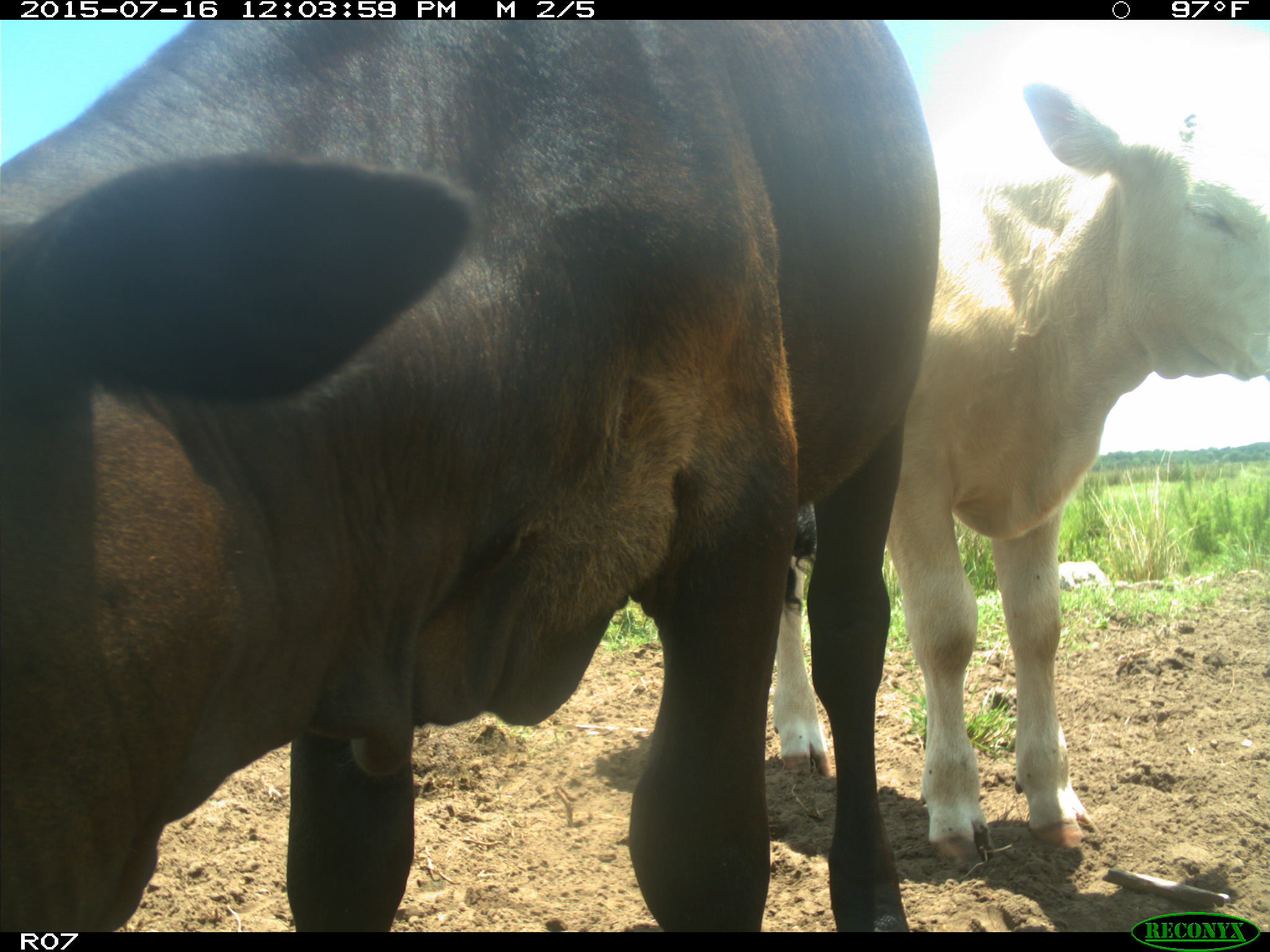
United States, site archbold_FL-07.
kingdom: Animalia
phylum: Chordata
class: Mammalia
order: Artiodactyla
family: Bovidae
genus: Bos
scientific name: Bos taurus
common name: domestic cow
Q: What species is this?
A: Bos taurus (domestic cow).